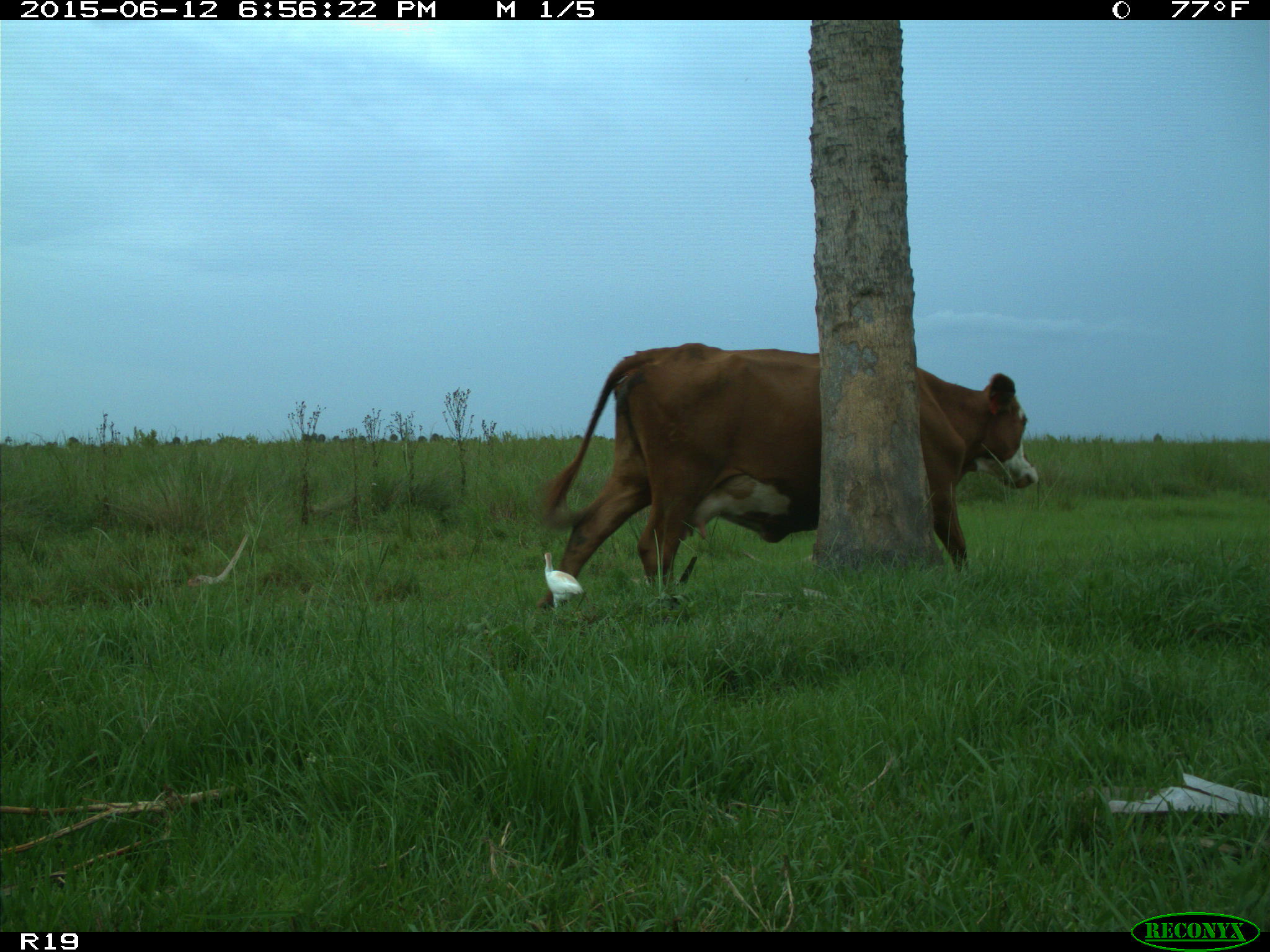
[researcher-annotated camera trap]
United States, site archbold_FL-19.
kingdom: Animalia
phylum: Chordata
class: Mammalia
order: Artiodactyla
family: Bovidae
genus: Bos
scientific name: Bos taurus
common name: domestic cow